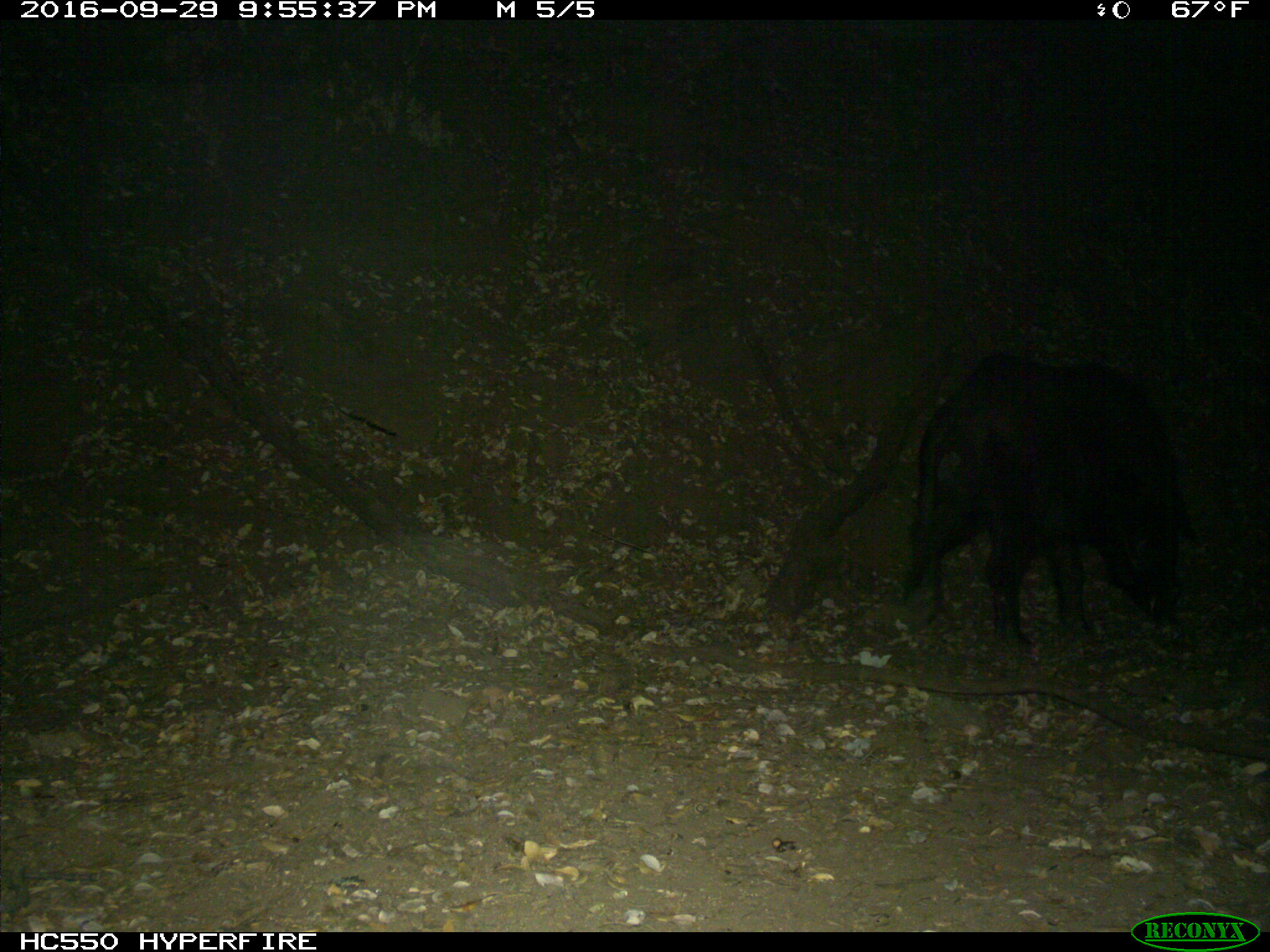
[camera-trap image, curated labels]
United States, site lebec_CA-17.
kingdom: Animalia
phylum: Chordata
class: Mammalia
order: Artiodactyla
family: Suidae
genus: Sus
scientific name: Sus scrofa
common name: wild boar